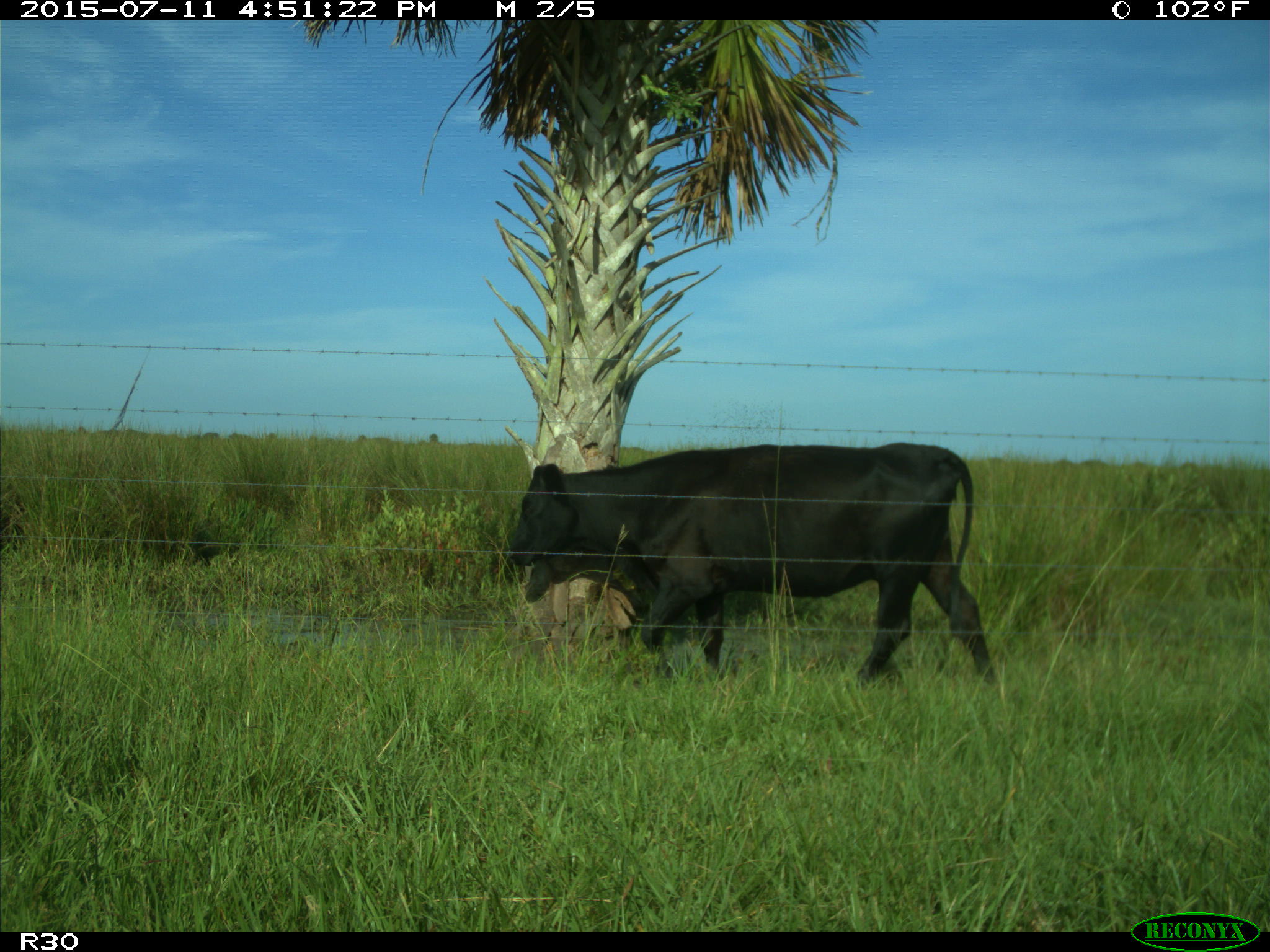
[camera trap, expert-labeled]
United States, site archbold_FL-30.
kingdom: Animalia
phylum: Chordata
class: Mammalia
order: Artiodactyla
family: Bovidae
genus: Bos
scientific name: Bos taurus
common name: domestic cow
Bos taurus (domestic cow).